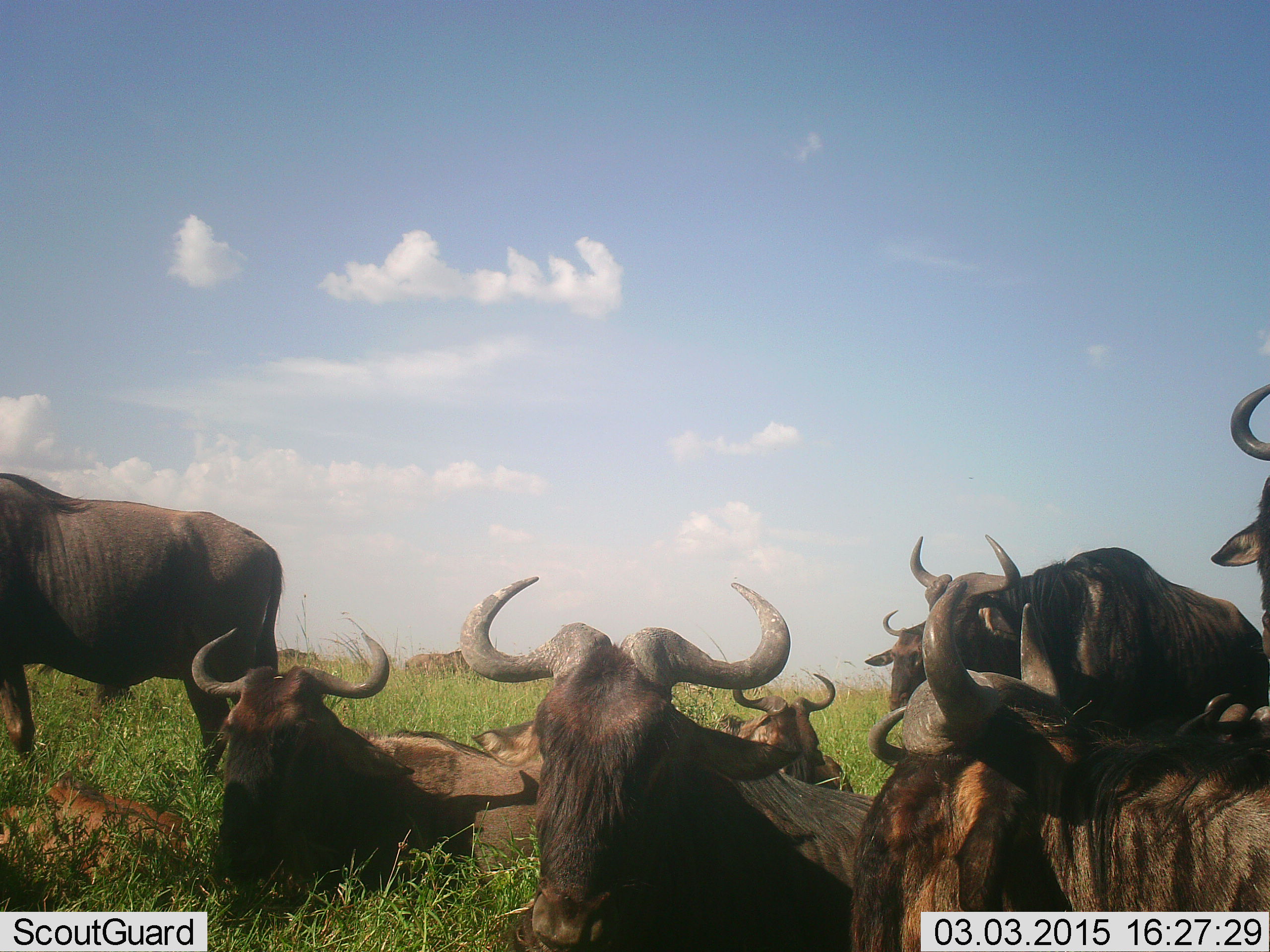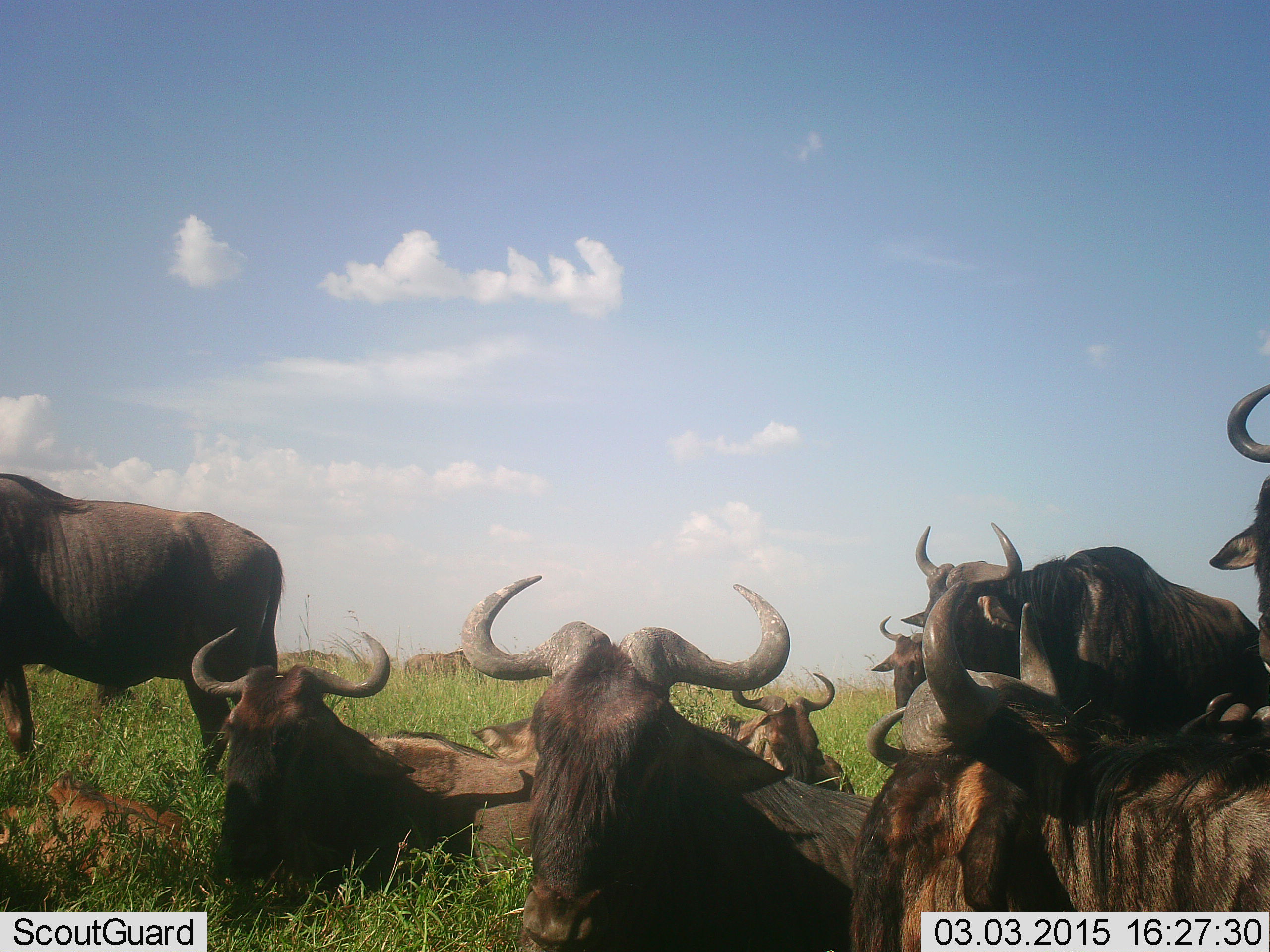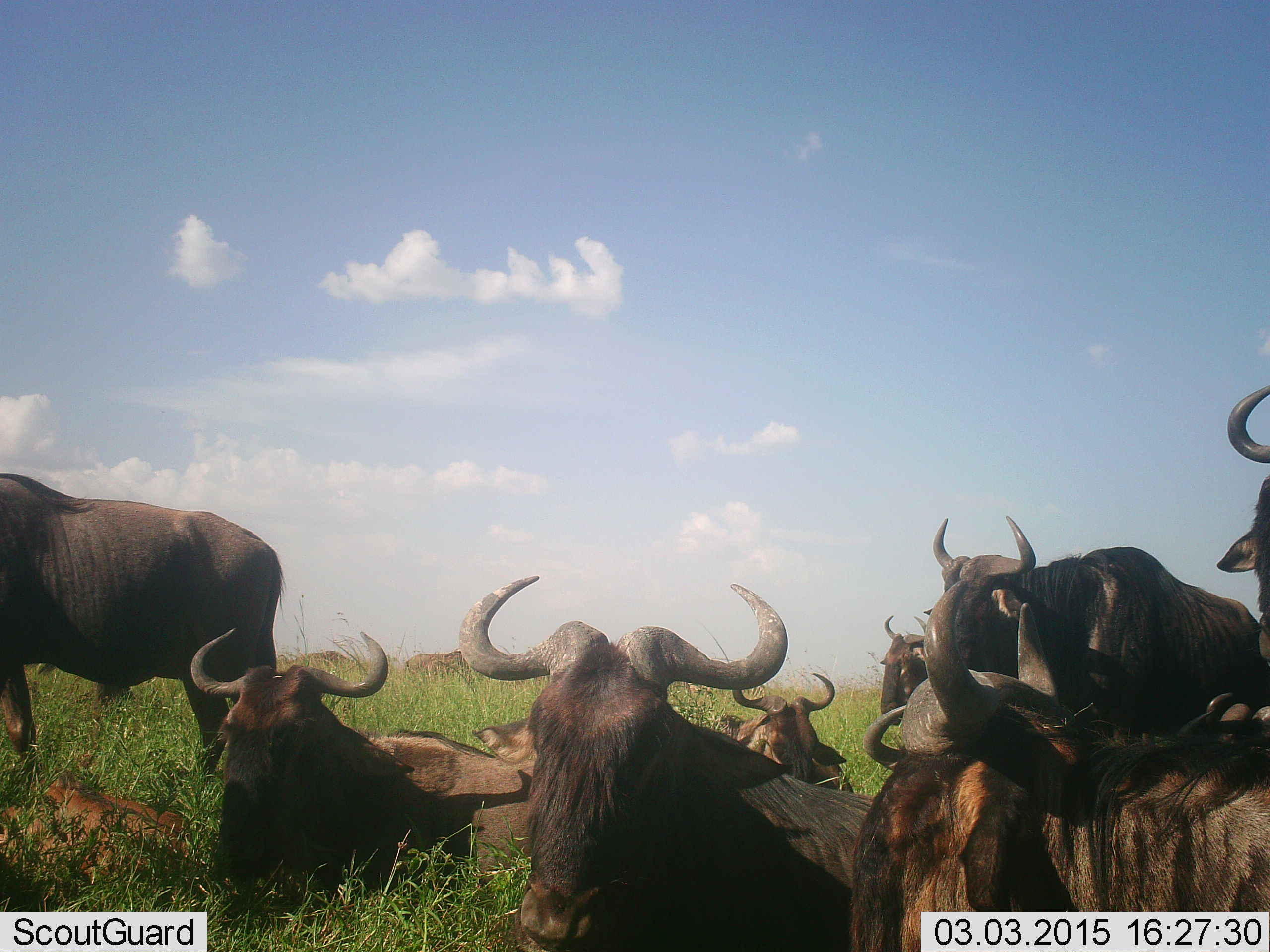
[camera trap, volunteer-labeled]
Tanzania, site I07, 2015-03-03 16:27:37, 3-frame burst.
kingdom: Animalia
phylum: Chordata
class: Mammalia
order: Artiodactyla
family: Bovidae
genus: Connochaetes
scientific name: Connochaetes taurinus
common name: blue wildebeest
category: wildebeest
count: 10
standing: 70%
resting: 100%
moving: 10%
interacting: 0%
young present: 40%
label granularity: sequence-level